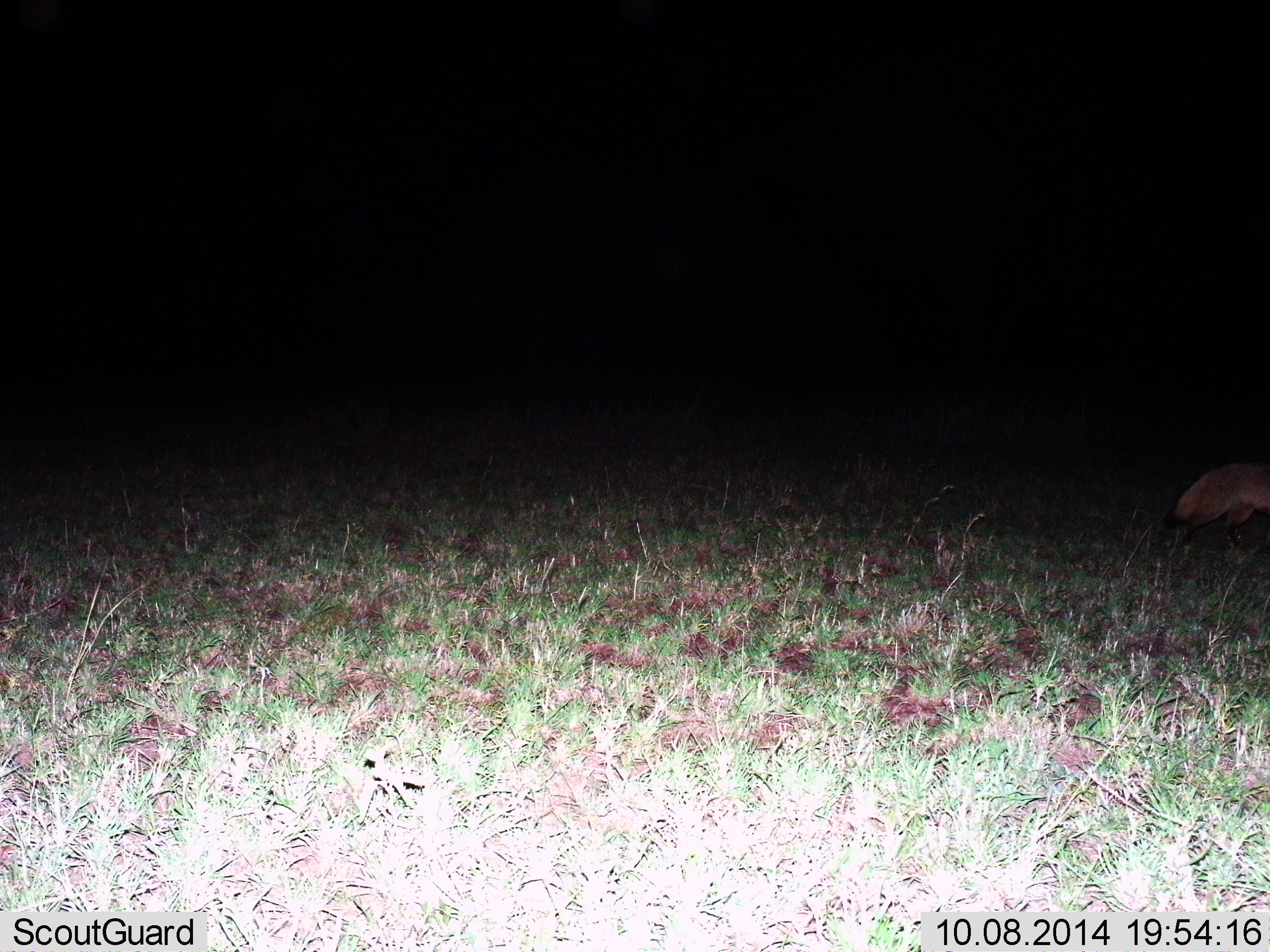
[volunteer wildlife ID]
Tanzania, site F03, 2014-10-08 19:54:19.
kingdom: Animalia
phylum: Chordata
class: Mammalia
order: Carnivora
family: Canidae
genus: Otocyon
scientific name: Otocyon megalotis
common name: bat-eared fox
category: batearedfox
Batearedfox (bat-eared fox) (Otocyon megalotis), count 1. Behavior (volunteer vote fractions): standing 0%, resting 0%, moving 100%, interacting 0%. Young present (vote fraction): 0%. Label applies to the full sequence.